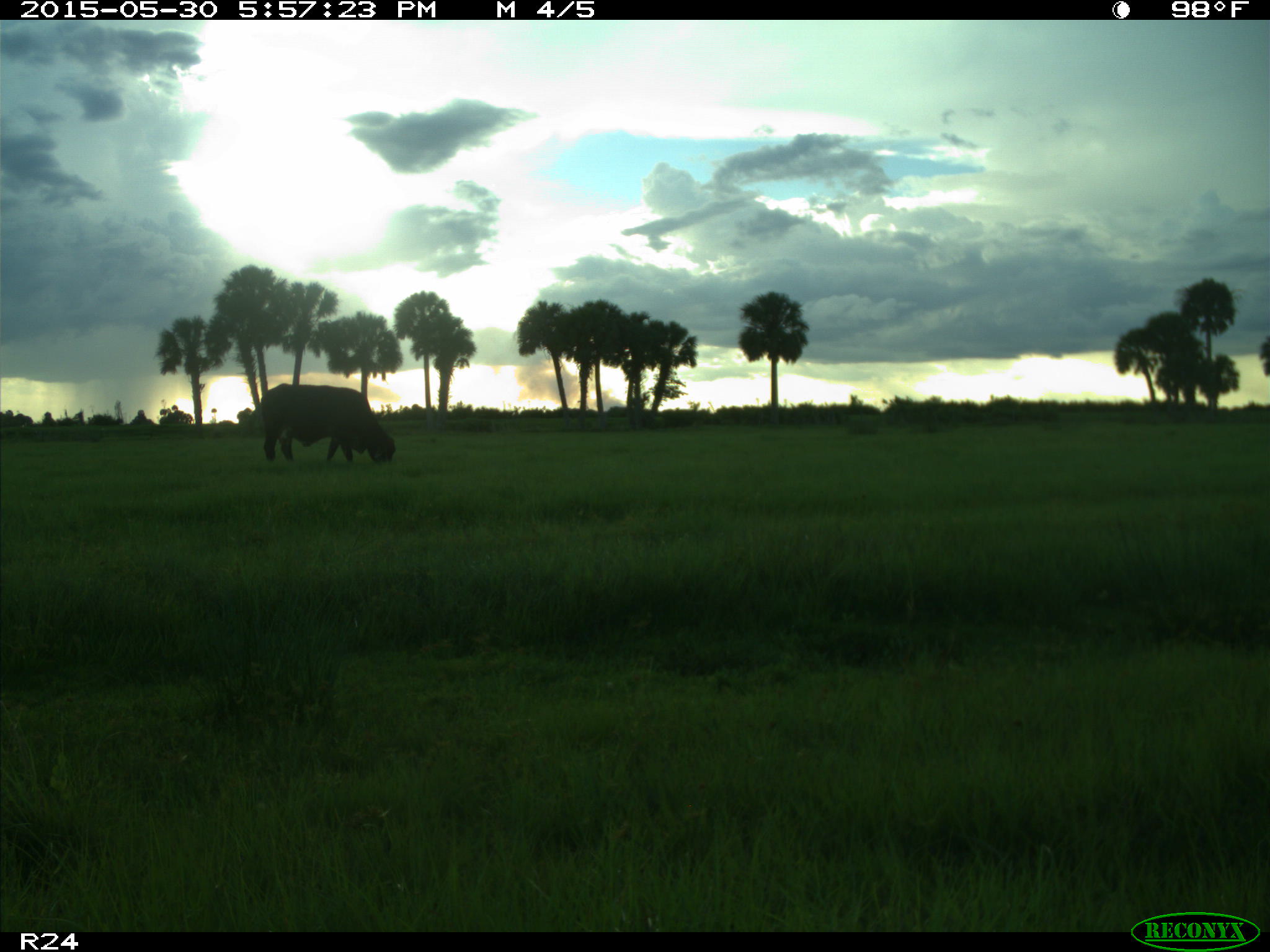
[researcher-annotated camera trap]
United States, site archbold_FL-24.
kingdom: Animalia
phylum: Chordata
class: Mammalia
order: Artiodactyla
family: Bovidae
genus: Bos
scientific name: Bos taurus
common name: domestic cow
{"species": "Bos taurus (domestic cow)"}